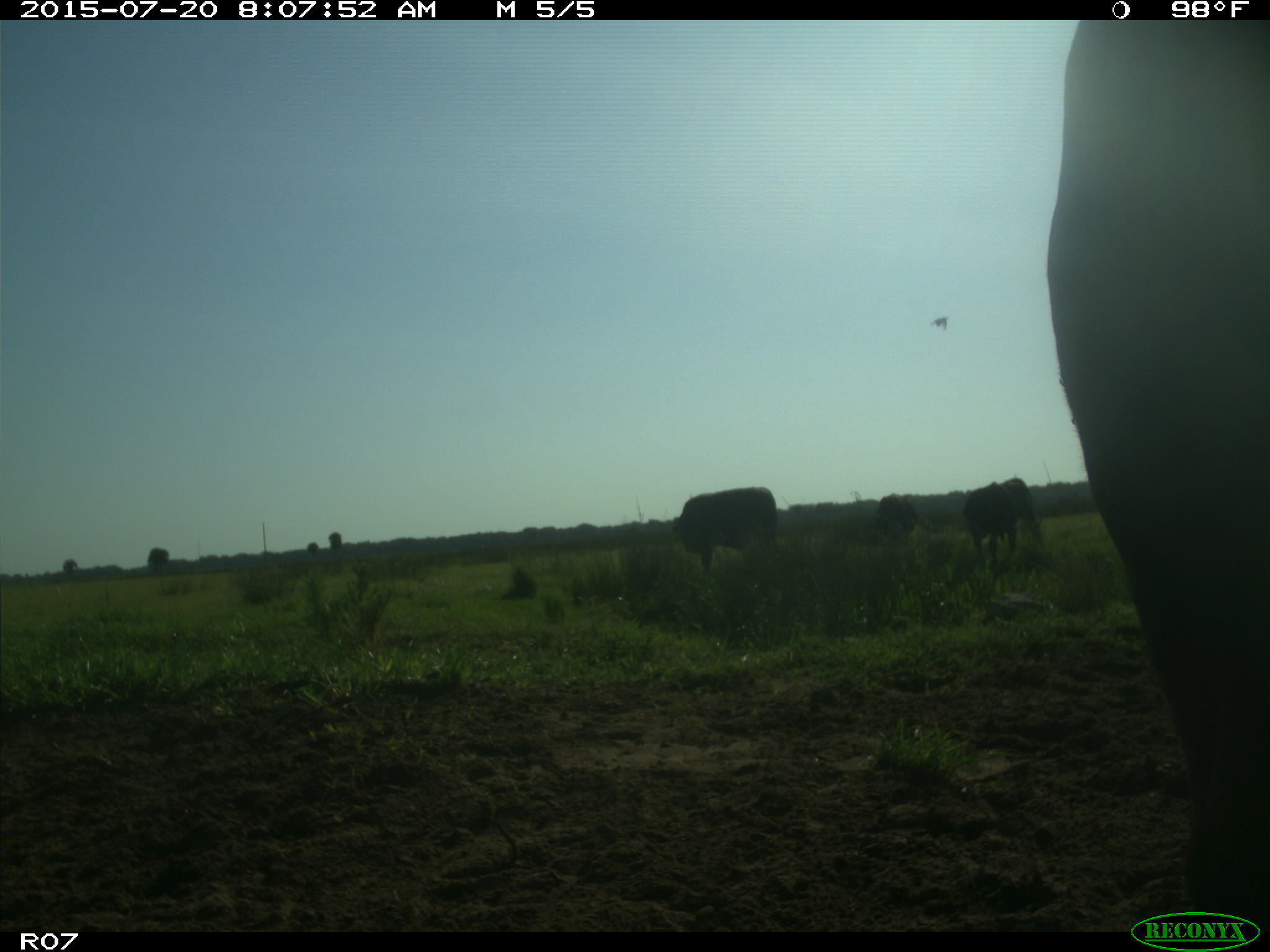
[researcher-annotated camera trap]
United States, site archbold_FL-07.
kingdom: Animalia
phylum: Chordata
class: Mammalia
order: Artiodactyla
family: Bovidae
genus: Bos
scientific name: Bos taurus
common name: domestic cow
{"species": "Bos taurus (domestic cow)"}